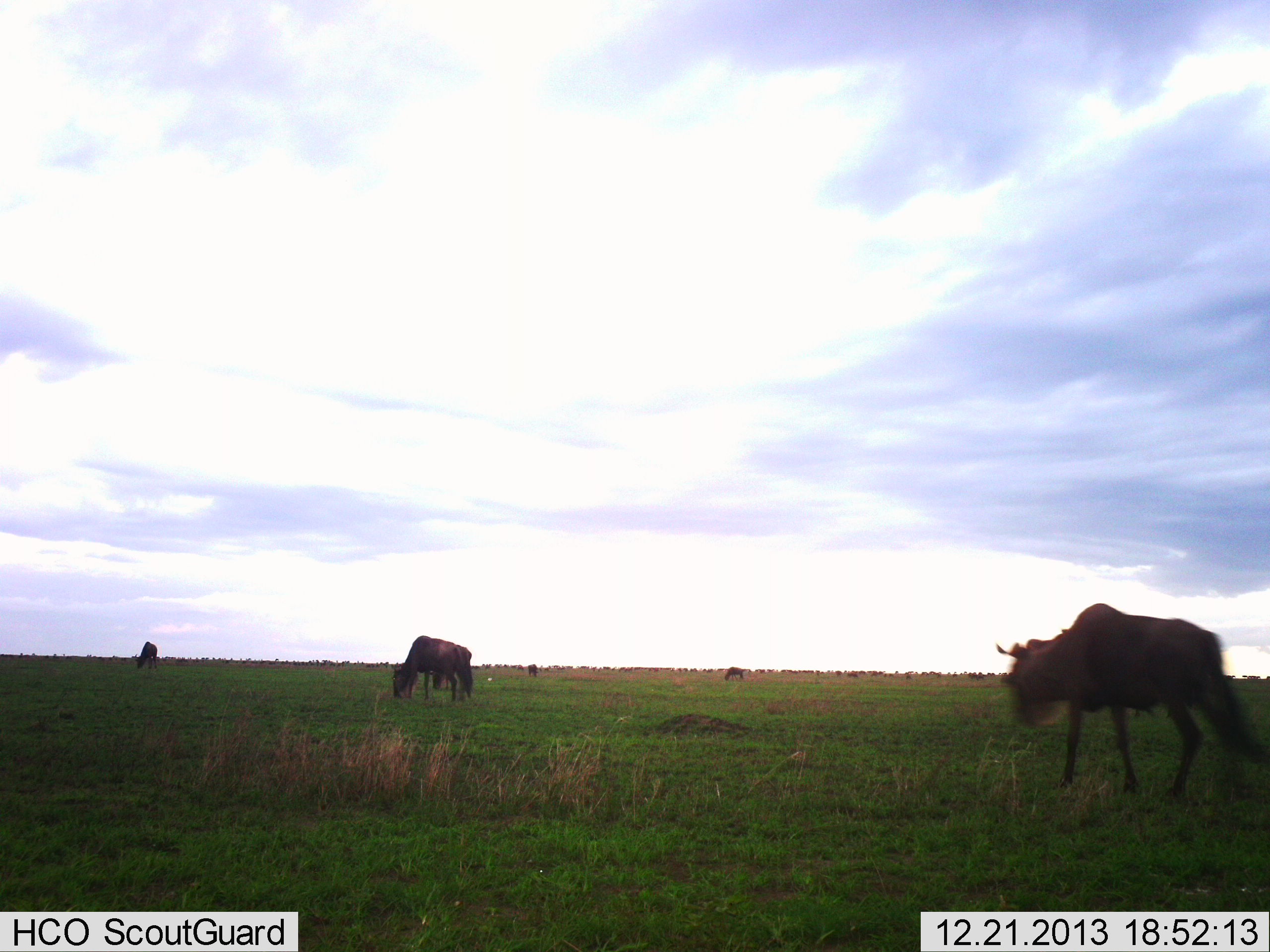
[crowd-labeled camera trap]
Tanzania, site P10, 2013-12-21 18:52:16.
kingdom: Animalia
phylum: Chordata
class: Mammalia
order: Artiodactyla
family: Bovidae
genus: Connochaetes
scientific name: Connochaetes taurinus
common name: blue wildebeest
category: wildebeest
Wildebeest (blue wildebeest) (Connochaetes taurinus), count 5. Behavior (volunteer vote fractions): standing 50%, resting 0%, moving 60%, interacting 0%. Young present (vote fraction): 0%. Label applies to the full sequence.